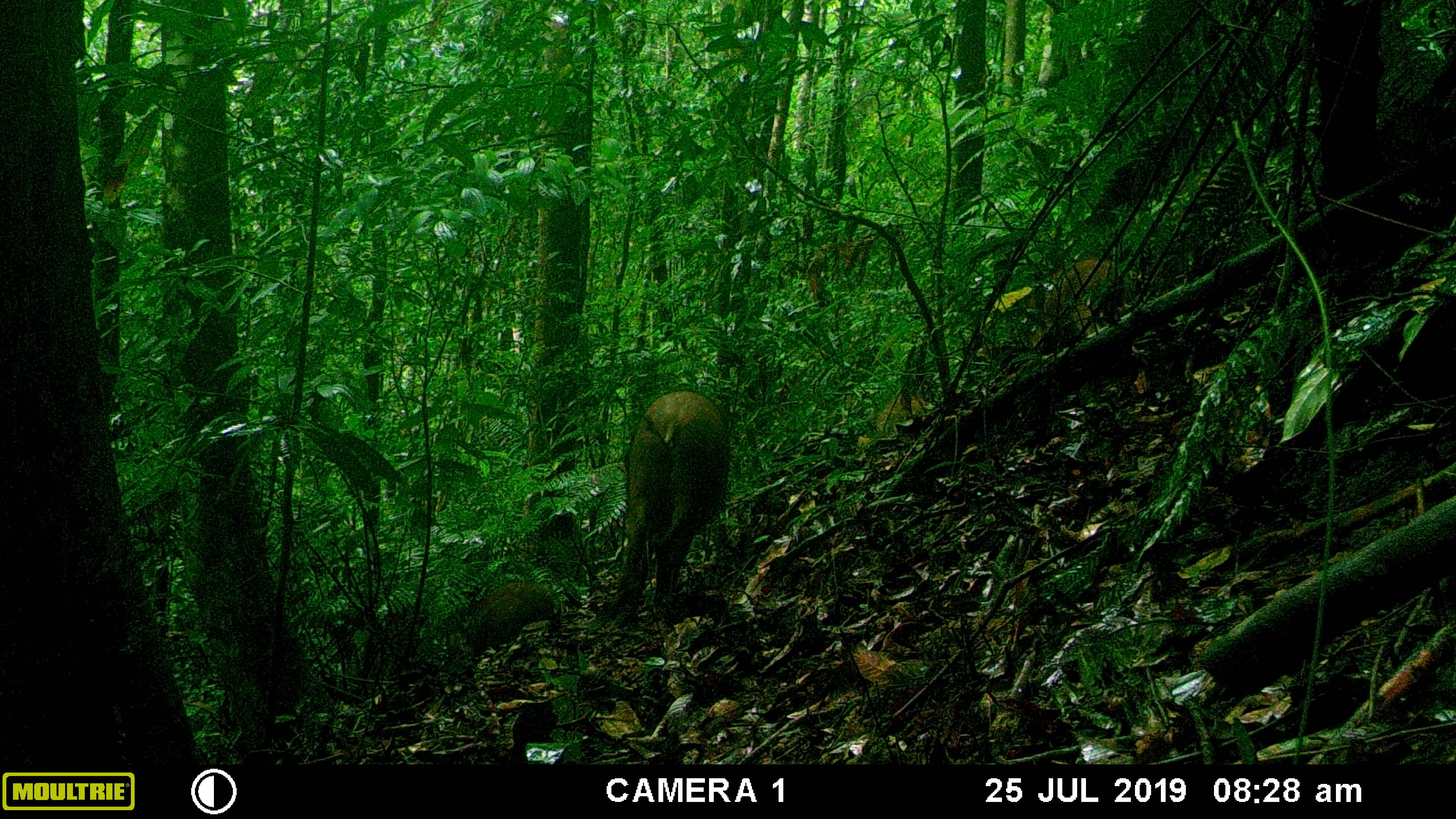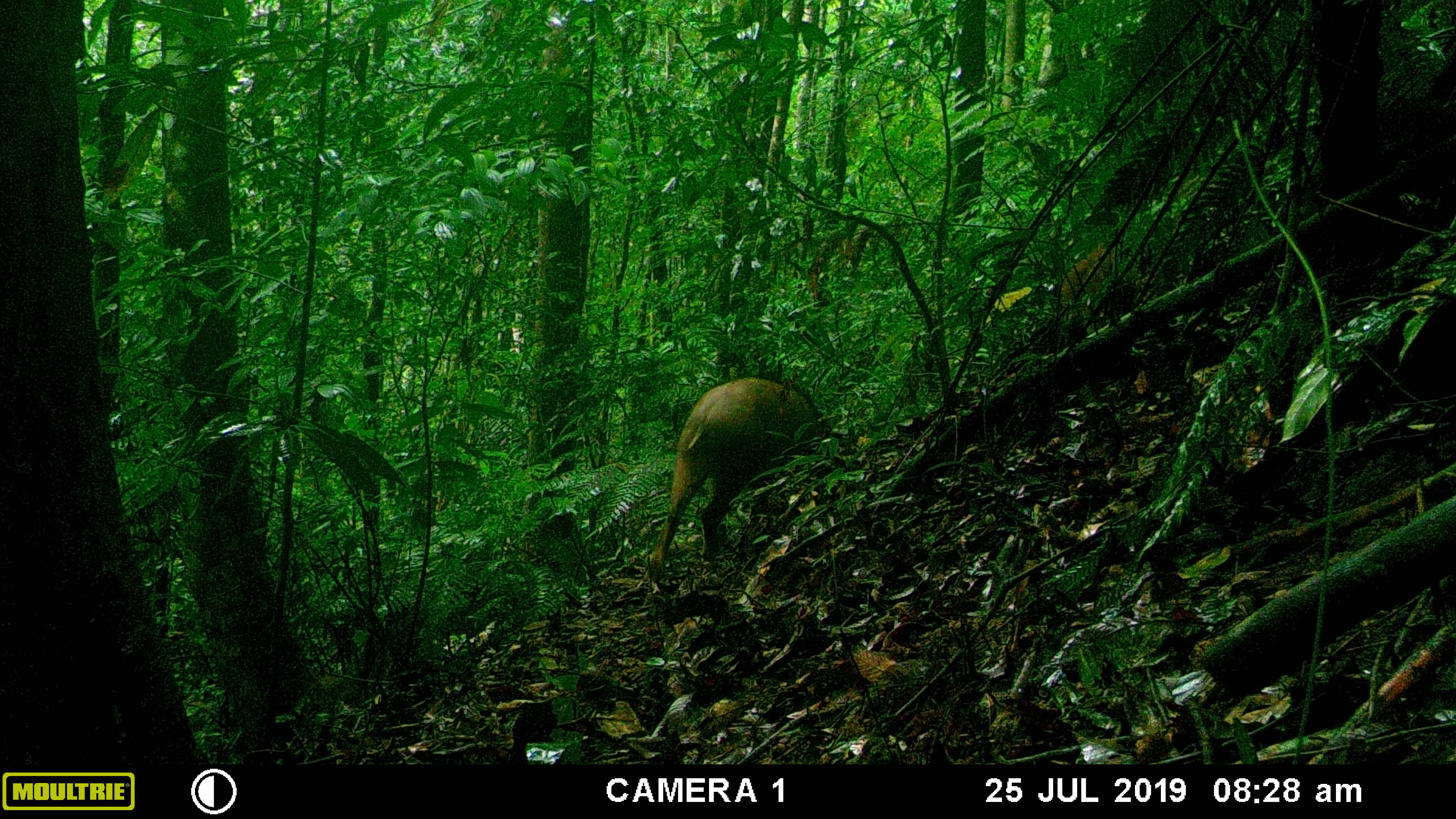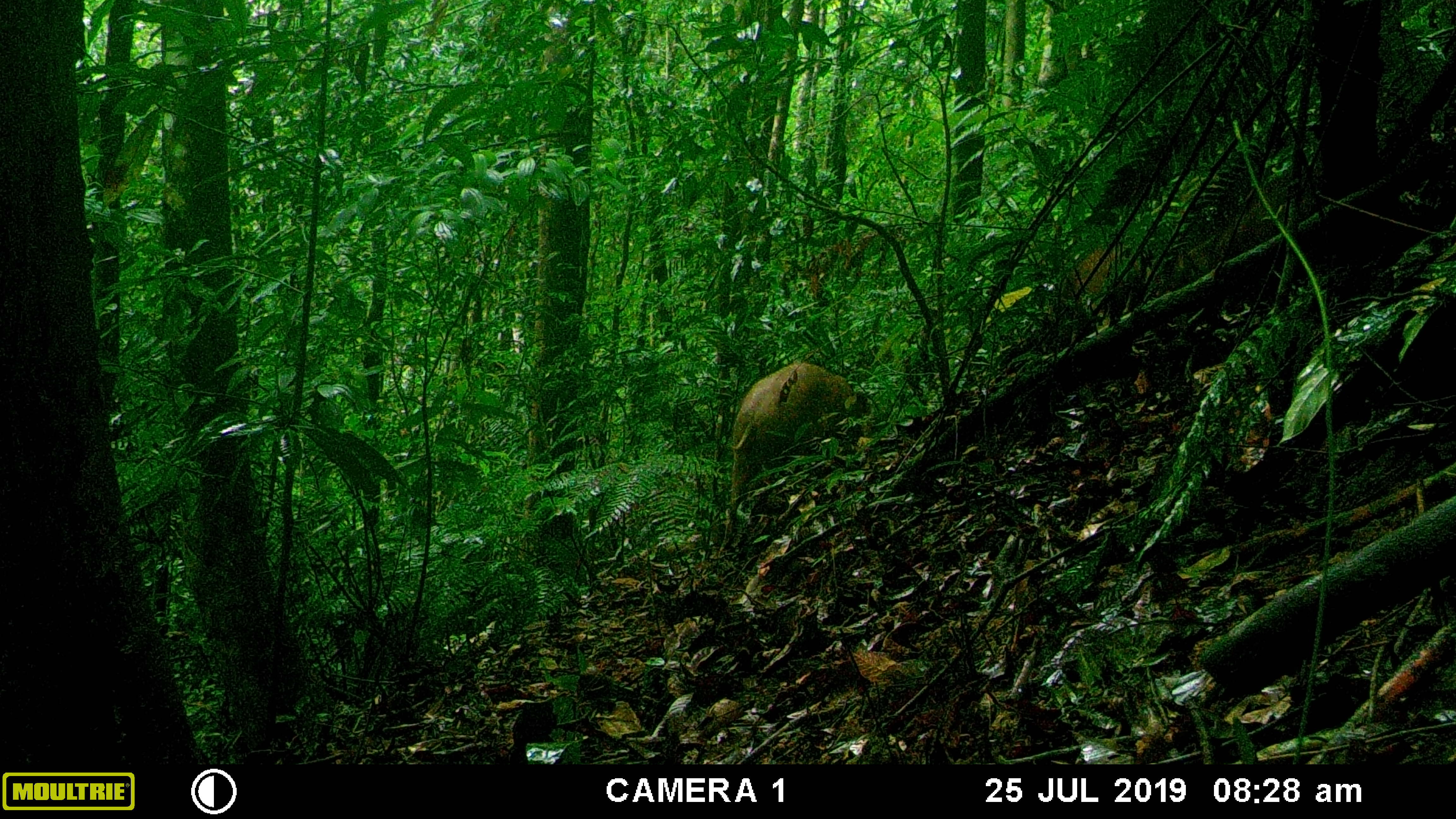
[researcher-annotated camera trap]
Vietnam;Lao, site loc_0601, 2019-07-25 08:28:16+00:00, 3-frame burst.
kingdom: Animalia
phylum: Chordata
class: Mammalia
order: Artiodactyla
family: Suidae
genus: Sus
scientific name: Sus scrofa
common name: eurasian wild pig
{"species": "eurasian wild pig (Sus scrofa)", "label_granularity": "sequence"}